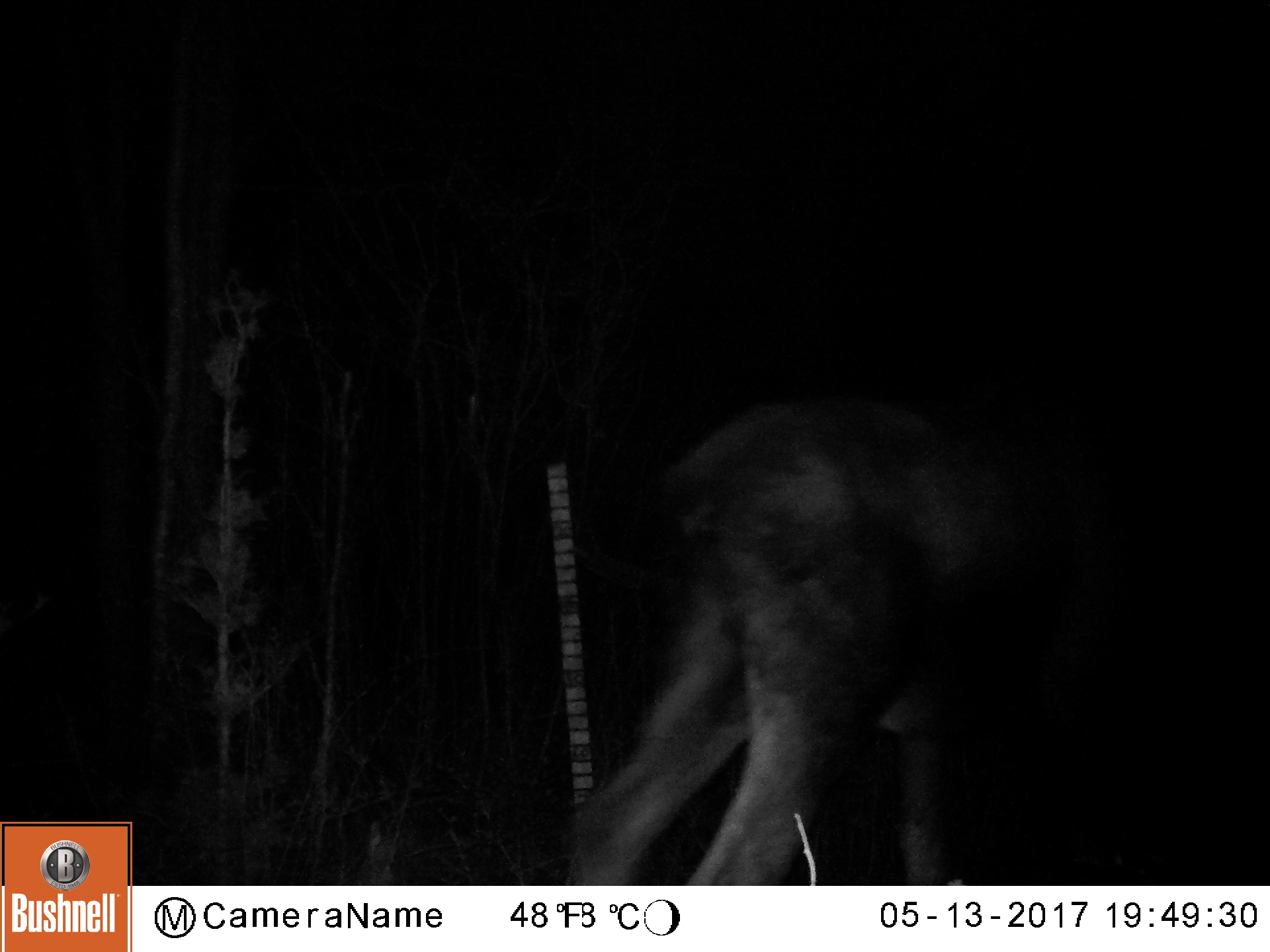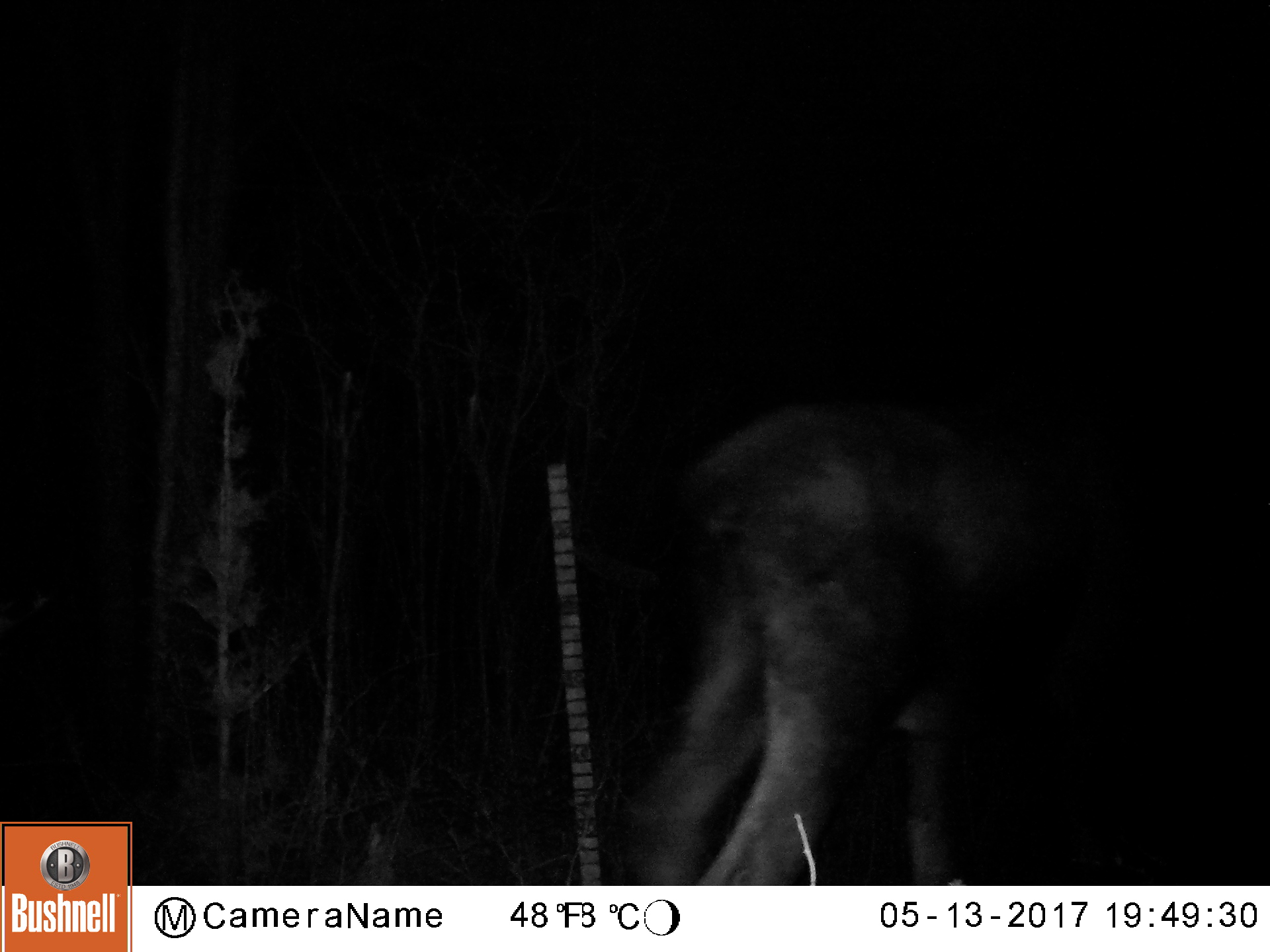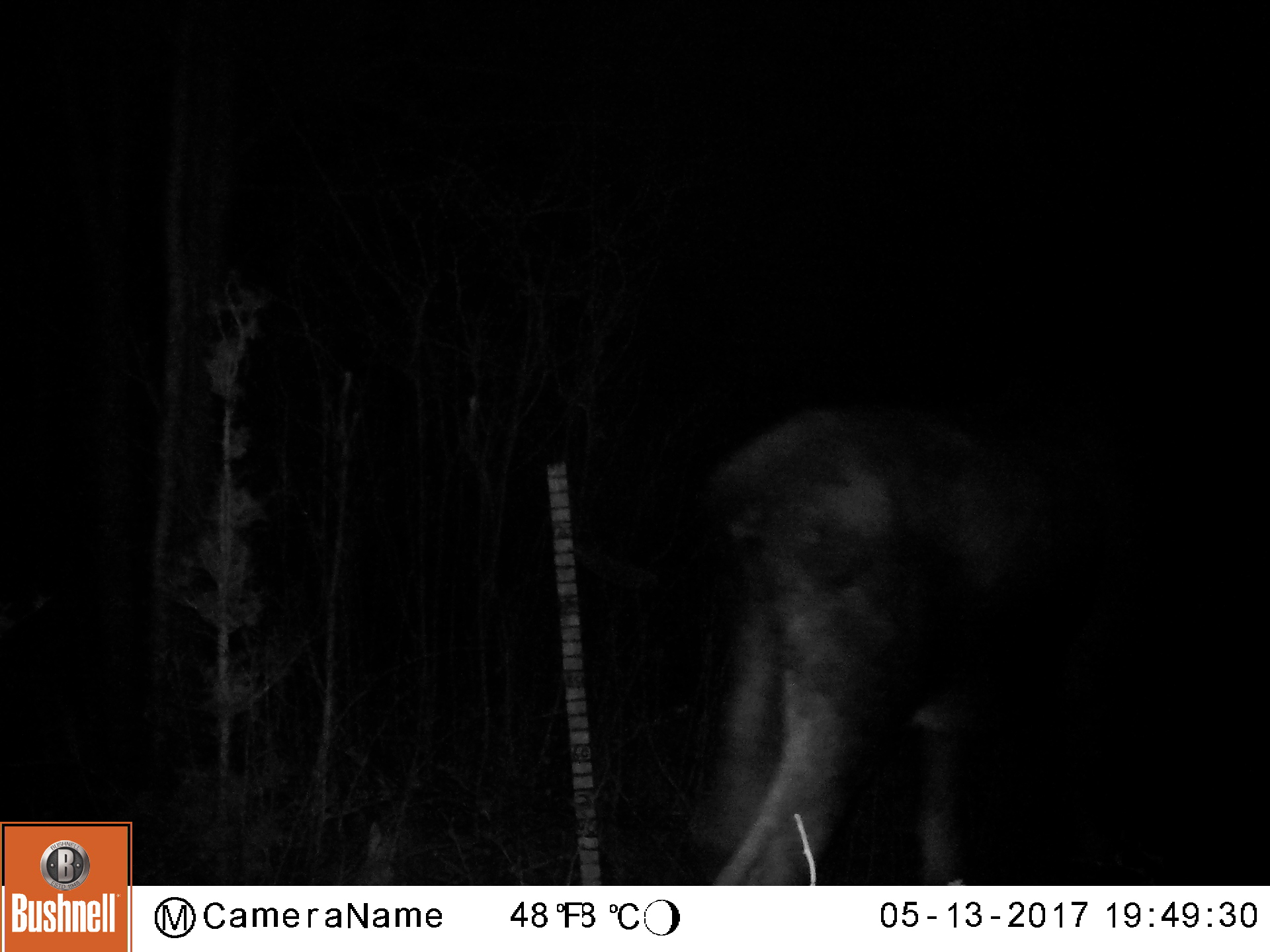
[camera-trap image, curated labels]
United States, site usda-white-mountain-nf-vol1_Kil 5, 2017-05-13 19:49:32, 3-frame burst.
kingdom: Animalia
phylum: Chordata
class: Mammalia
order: Artiodactyla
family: Cervidae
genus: Alces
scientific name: Alces alces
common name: moose